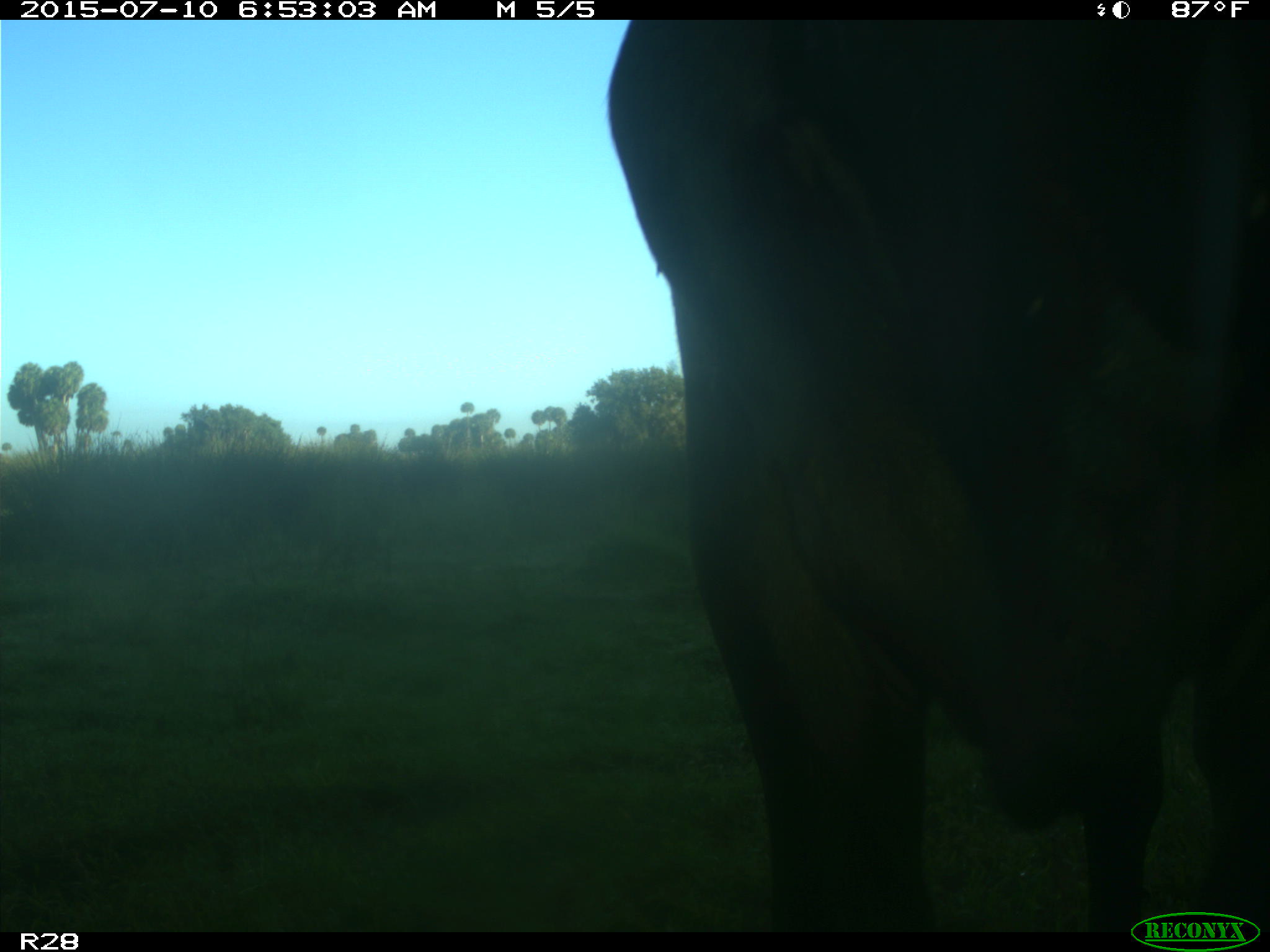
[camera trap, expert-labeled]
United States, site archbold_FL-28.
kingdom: Animalia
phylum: Chordata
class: Mammalia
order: Artiodactyla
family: Bovidae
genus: Bos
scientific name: Bos taurus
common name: domestic cow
Bos taurus (domestic cow).